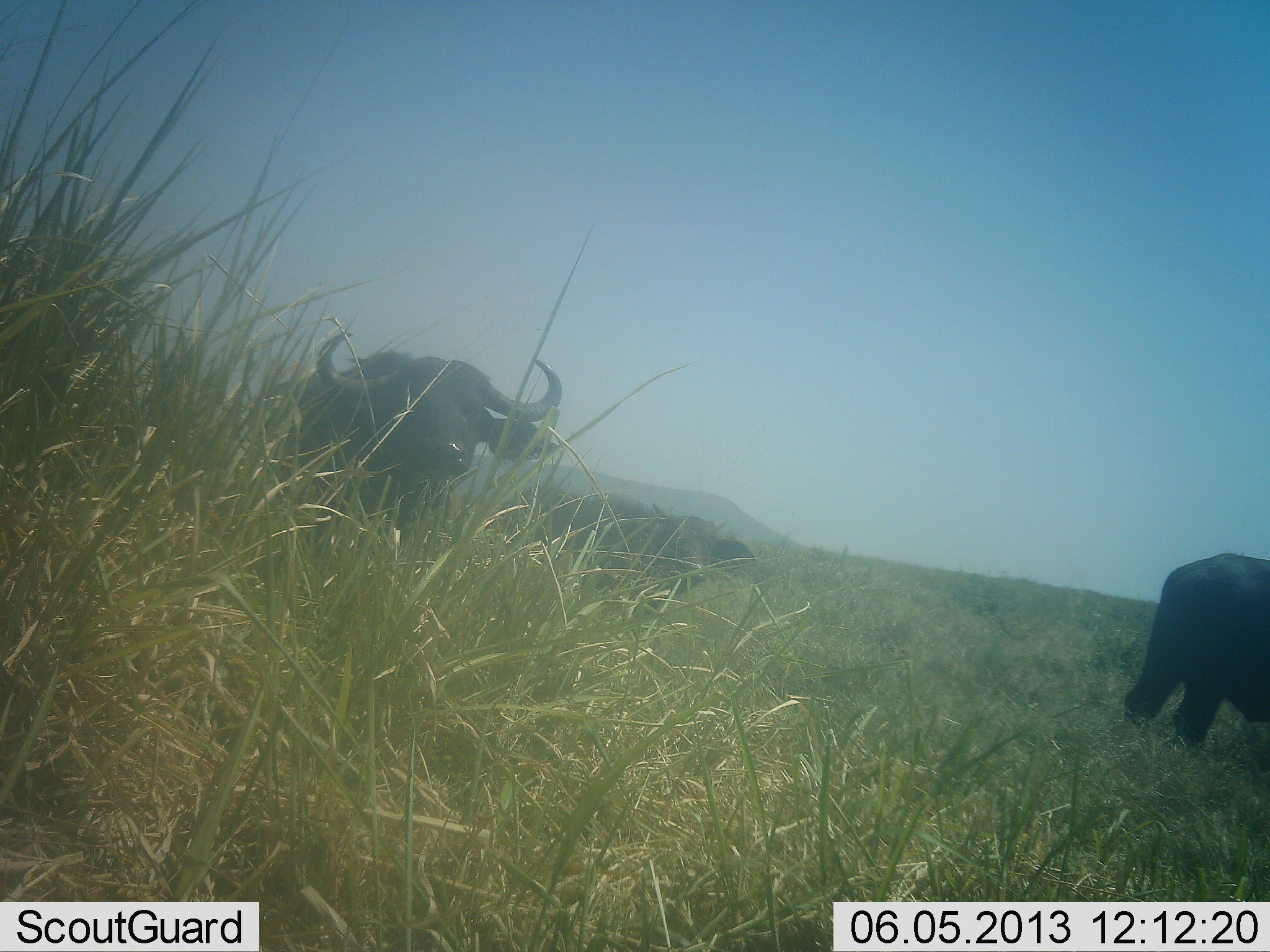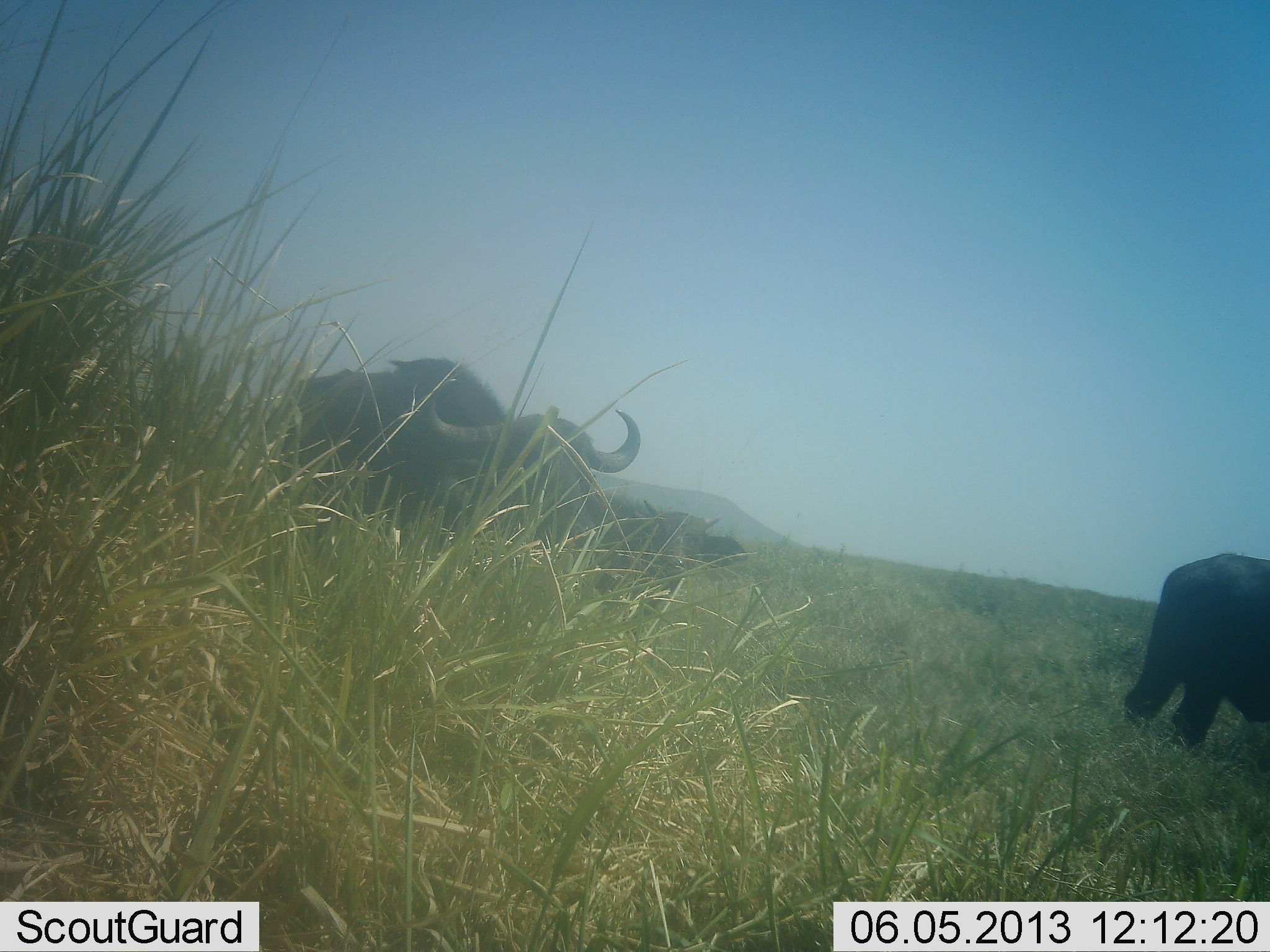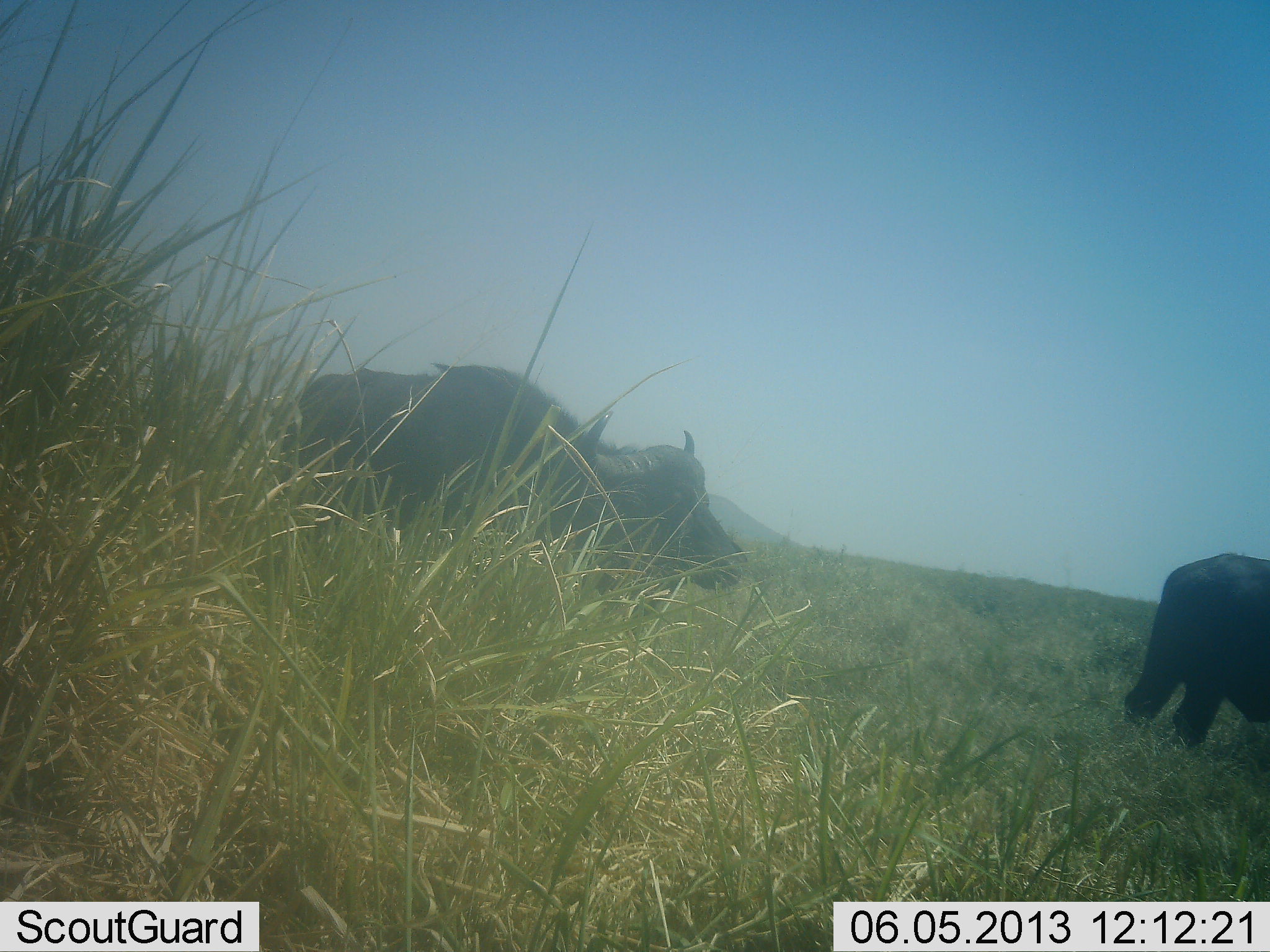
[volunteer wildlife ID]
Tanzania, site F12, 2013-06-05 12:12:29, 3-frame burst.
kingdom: Animalia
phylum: Chordata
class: Mammalia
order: Artiodactyla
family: Bovidae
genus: Syncerus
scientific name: Syncerus caffer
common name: cape buffalo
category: buffalo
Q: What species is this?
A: Buffalo (cape buffalo) (Syncerus caffer).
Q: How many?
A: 4.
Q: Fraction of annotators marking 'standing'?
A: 67%.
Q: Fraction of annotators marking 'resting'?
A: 6%.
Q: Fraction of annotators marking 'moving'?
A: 67%.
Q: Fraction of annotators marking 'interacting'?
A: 0%.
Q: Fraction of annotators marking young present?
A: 6%.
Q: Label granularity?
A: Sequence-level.